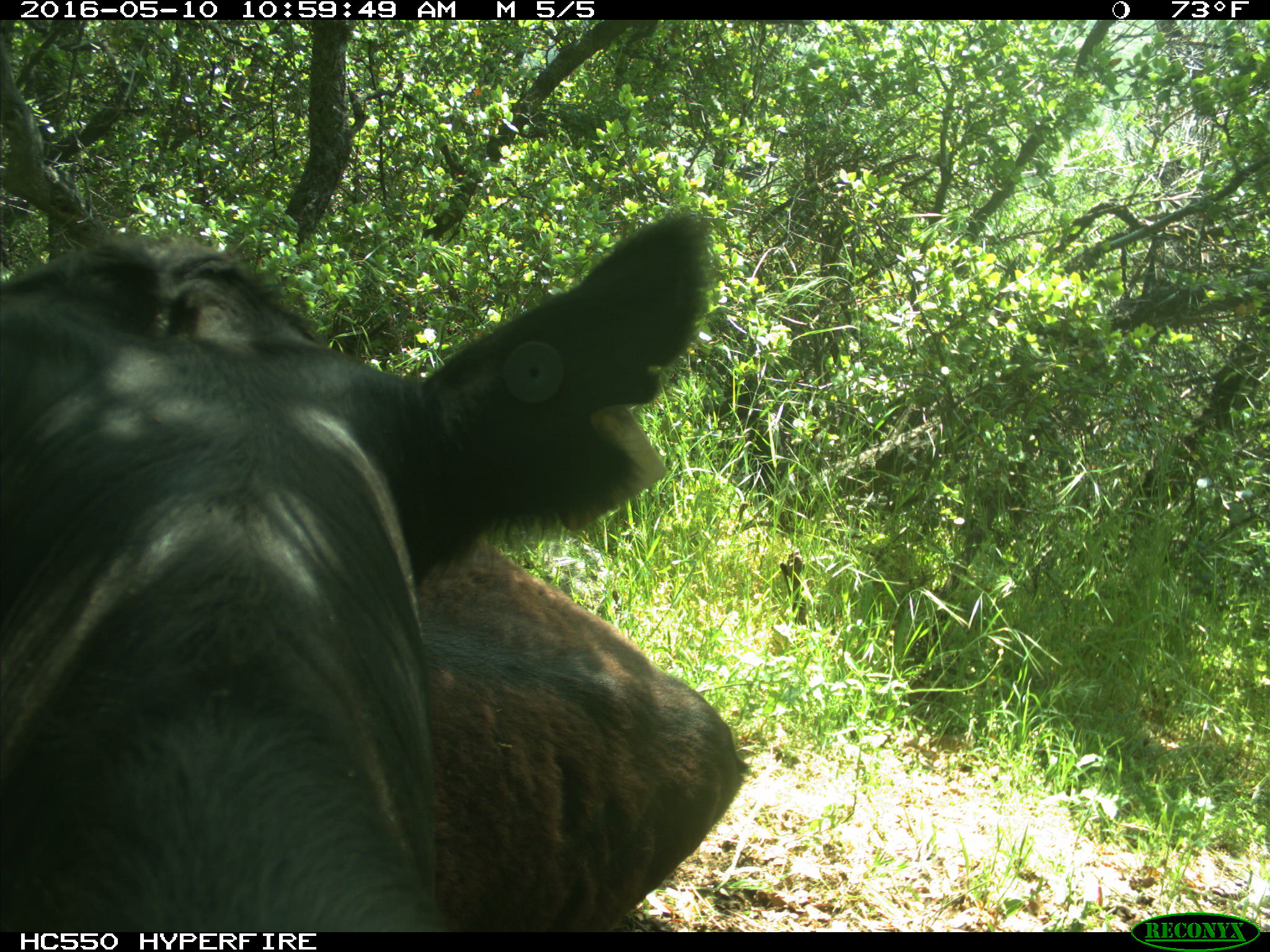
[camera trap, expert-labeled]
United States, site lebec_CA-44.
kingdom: Animalia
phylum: Chordata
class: Mammalia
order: Artiodactyla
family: Bovidae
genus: Bos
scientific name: Bos taurus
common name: domestic cow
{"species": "Bos taurus (domestic cow)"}